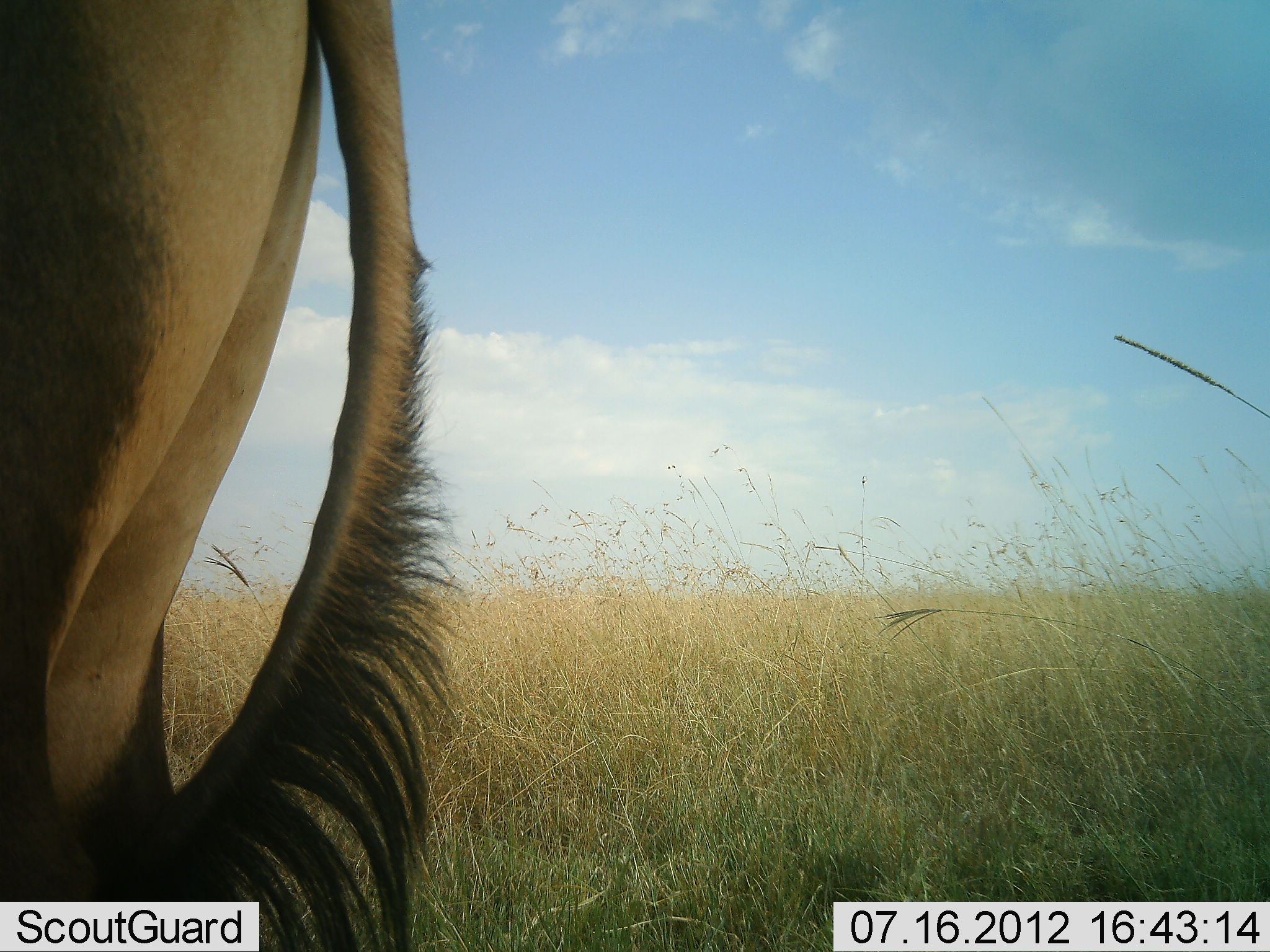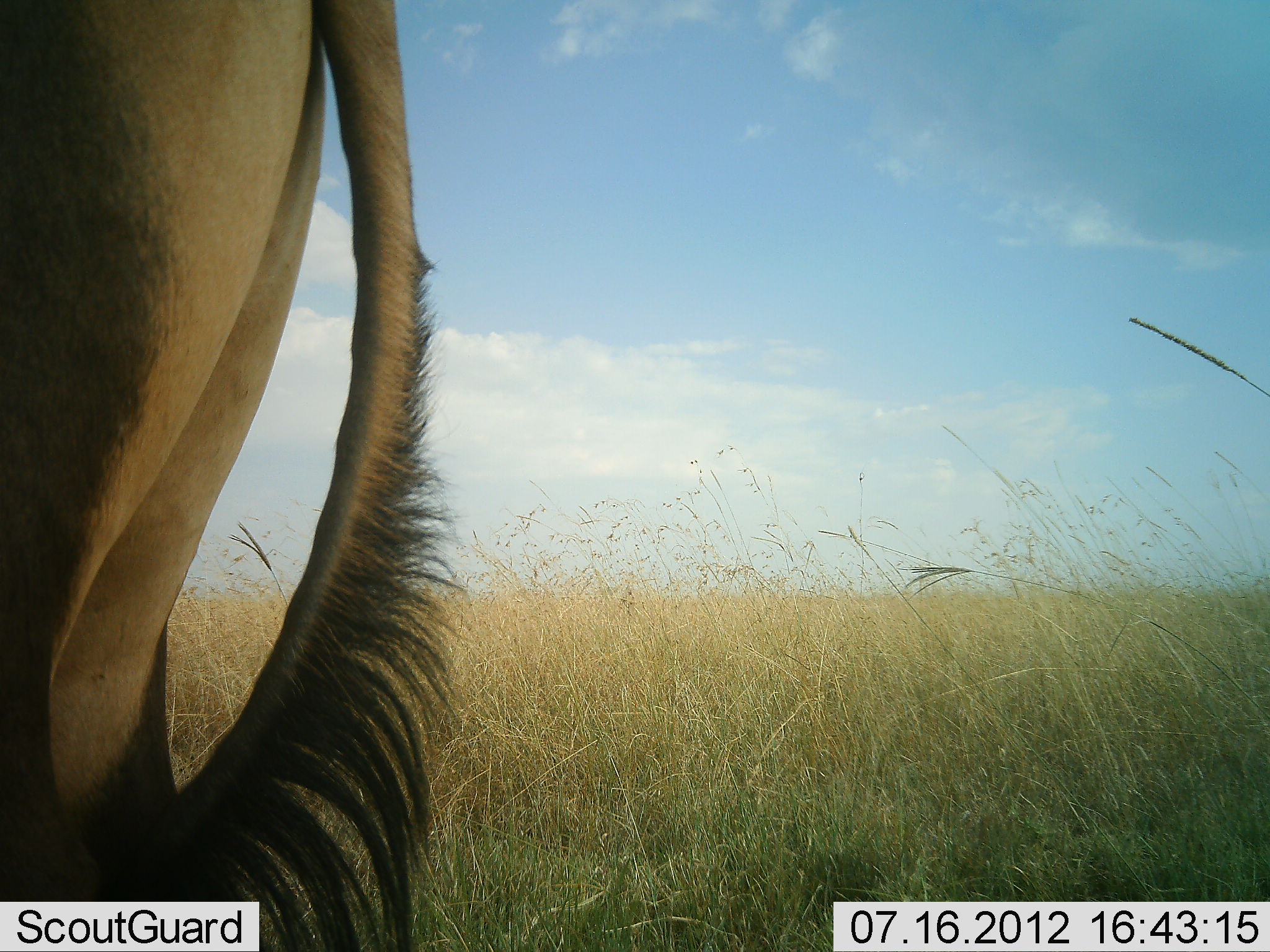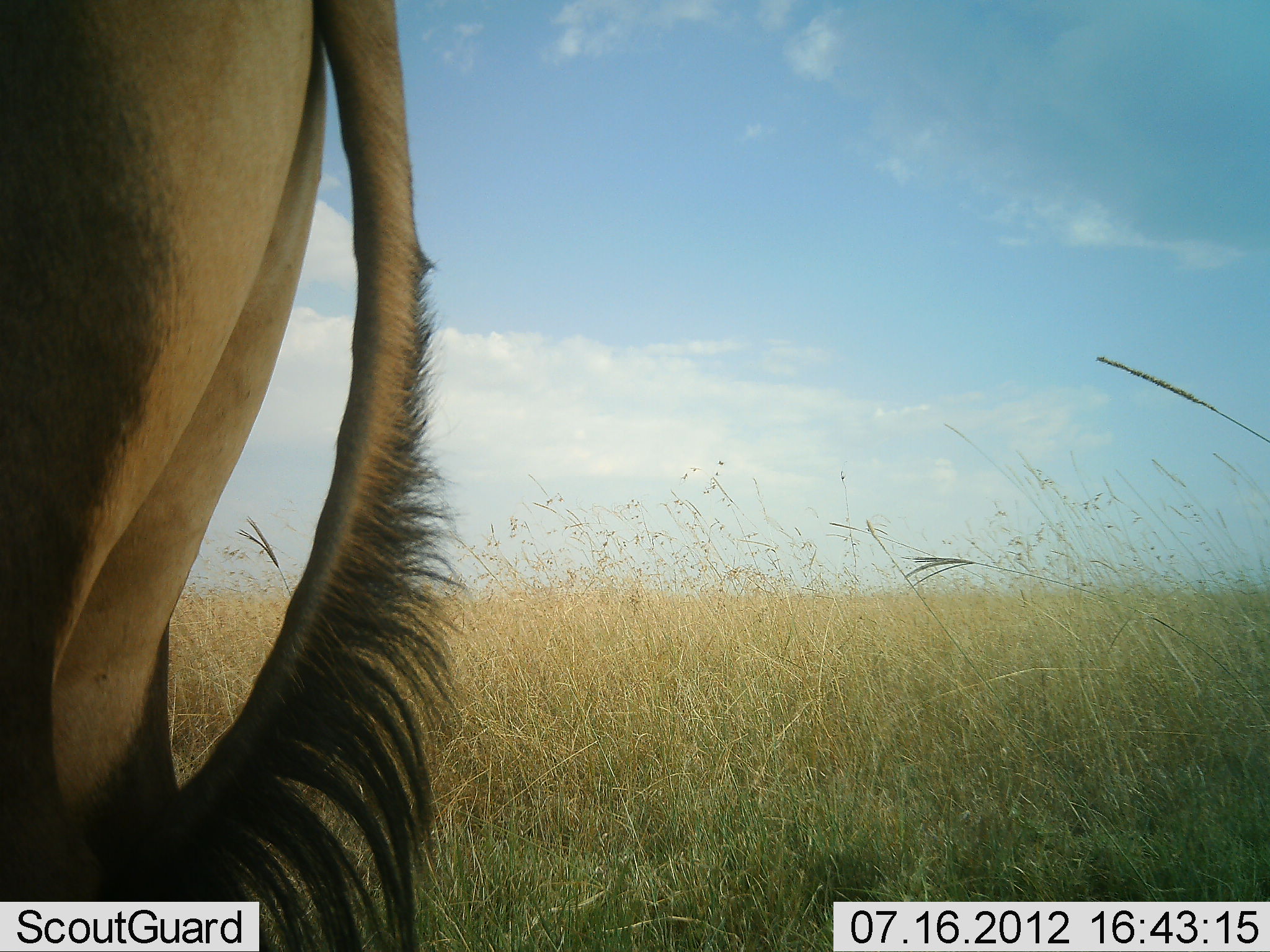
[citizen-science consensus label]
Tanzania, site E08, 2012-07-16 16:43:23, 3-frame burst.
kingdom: Animalia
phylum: Chordata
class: Mammalia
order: Artiodactyla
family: Bovidae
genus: Alcelaphus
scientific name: Alcelaphus buselaphus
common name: hartebeest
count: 1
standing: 100%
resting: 0%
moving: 0%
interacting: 0%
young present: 0%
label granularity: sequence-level